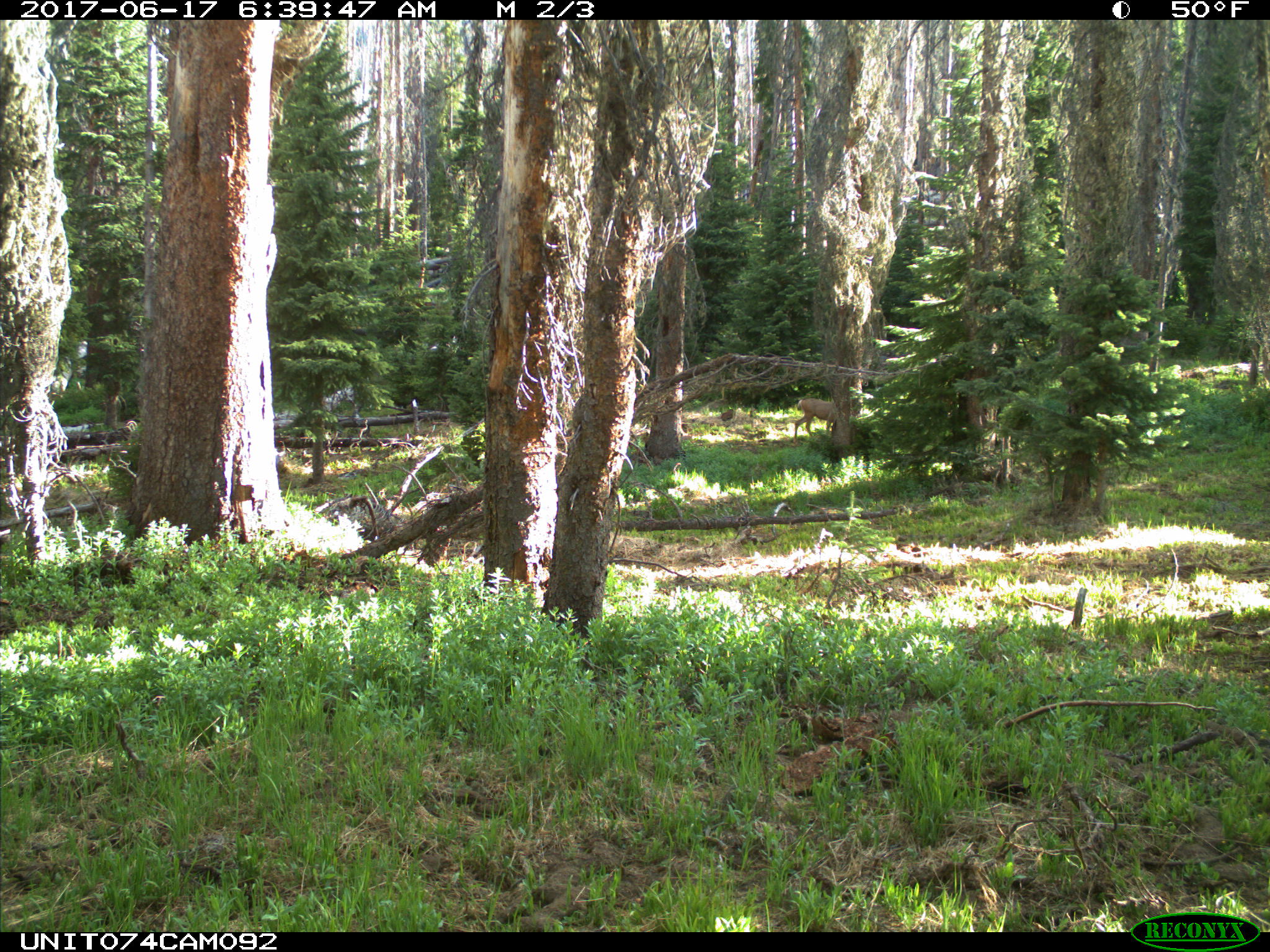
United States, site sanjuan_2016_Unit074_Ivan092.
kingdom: Animalia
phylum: Chordata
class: Mammalia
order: Artiodactyla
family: Cervidae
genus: Odocoileus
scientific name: Odocoileus hemionus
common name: mule deer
Odocoileus hemionus (mule deer).